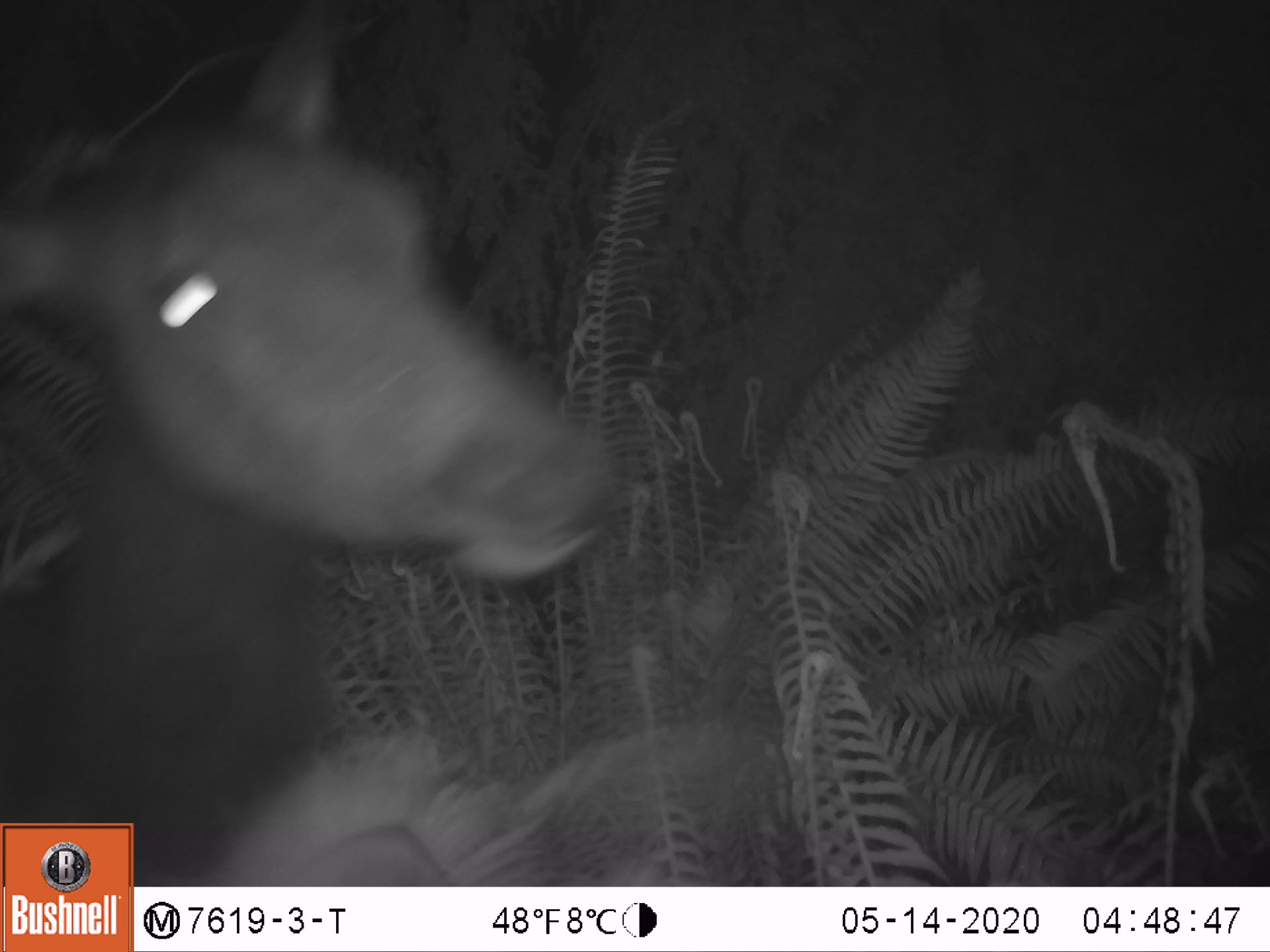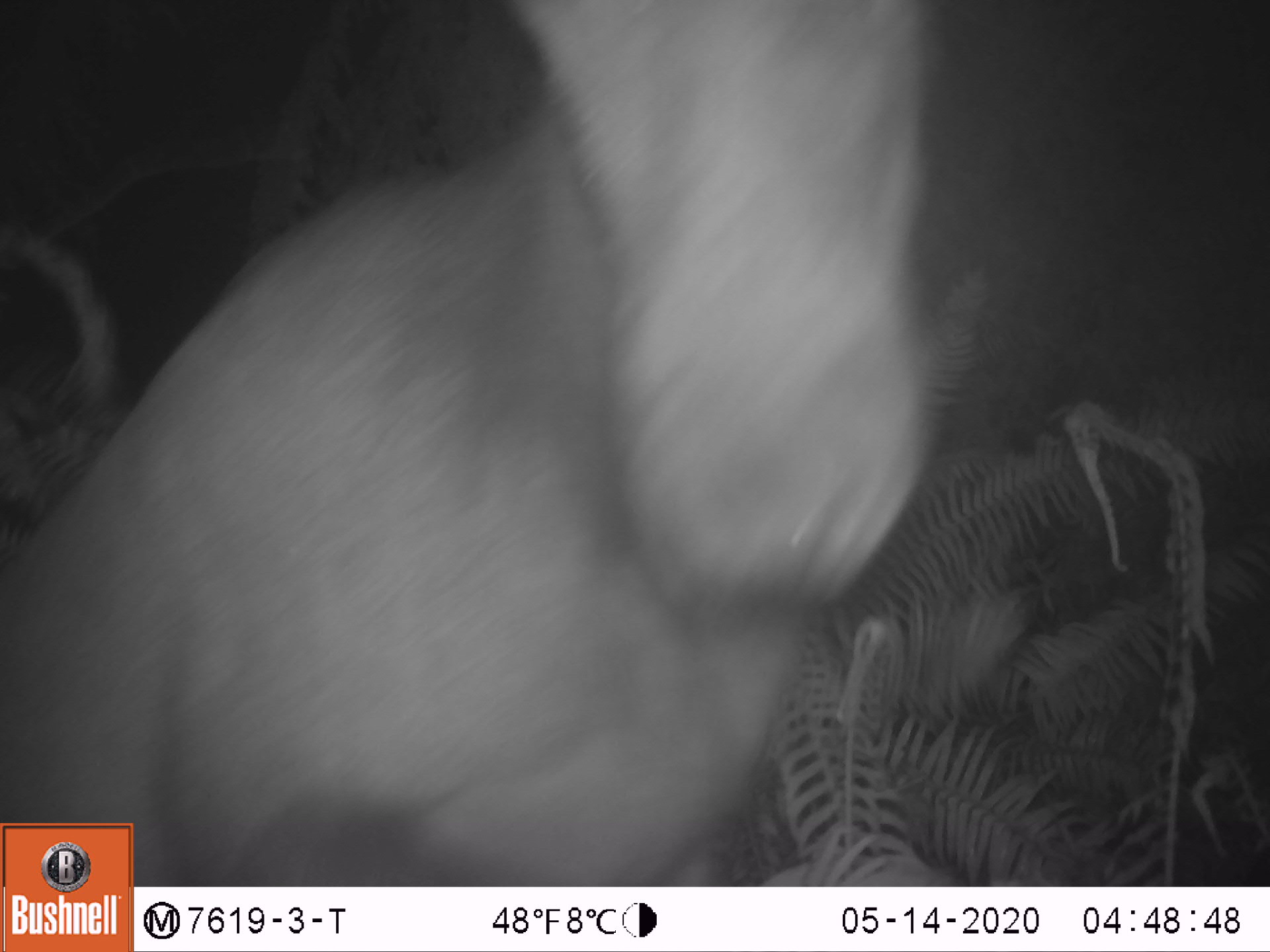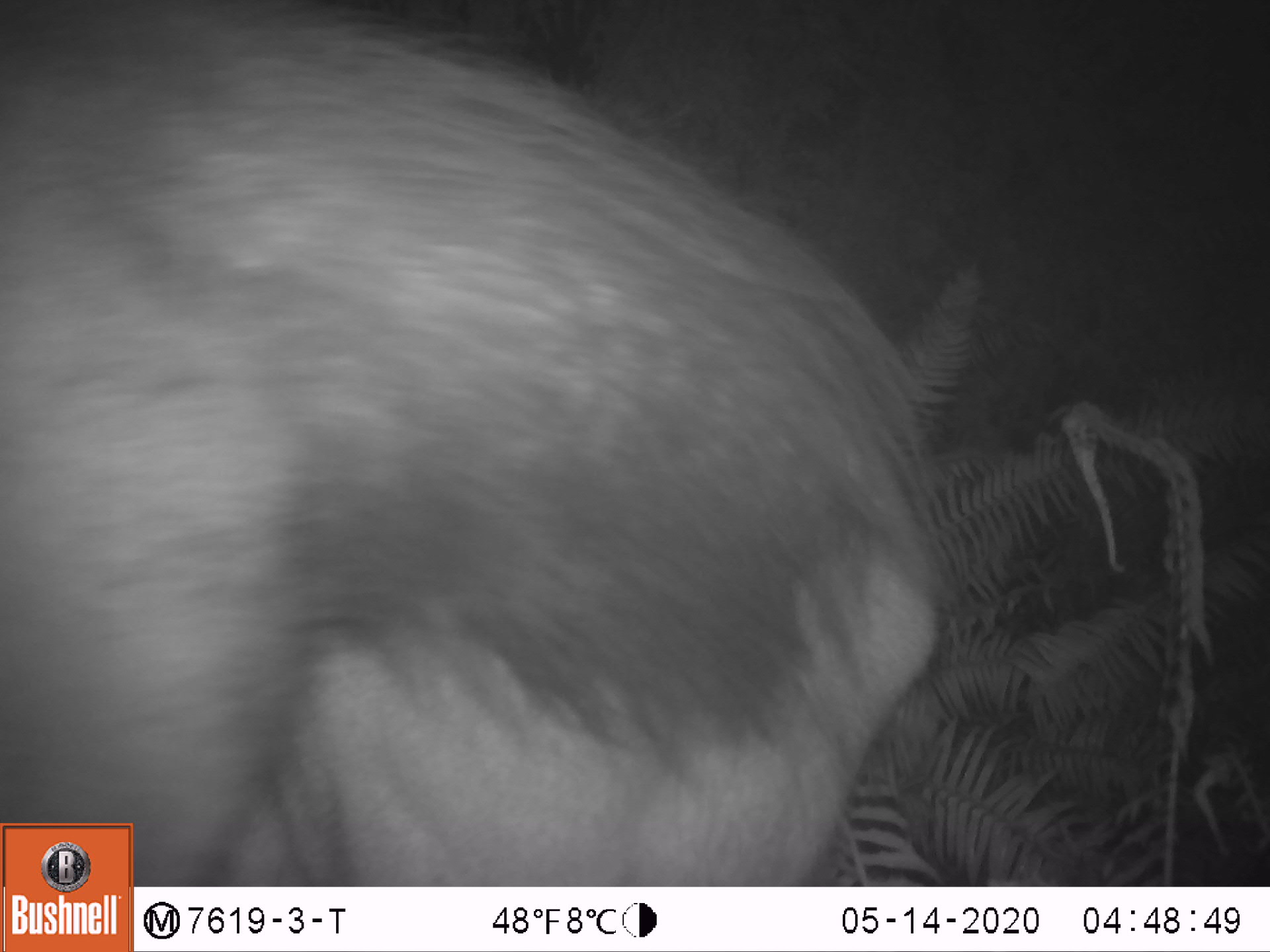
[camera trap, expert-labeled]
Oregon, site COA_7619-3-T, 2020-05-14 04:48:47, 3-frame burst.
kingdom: Animalia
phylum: Chordata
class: Mammalia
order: Artiodactyla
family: Cervidae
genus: Cervus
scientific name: Cervus canadensis roosevelti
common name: roosevelt elk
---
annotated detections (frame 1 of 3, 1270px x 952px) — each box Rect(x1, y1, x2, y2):
roosevelt elk: Rect(5, 5, 638, 816)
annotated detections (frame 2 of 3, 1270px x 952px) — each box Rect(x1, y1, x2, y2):
roosevelt elk: Rect(5, 0, 964, 812)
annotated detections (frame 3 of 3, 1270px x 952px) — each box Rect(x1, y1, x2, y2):
roosevelt elk: Rect(0, 0, 962, 814)